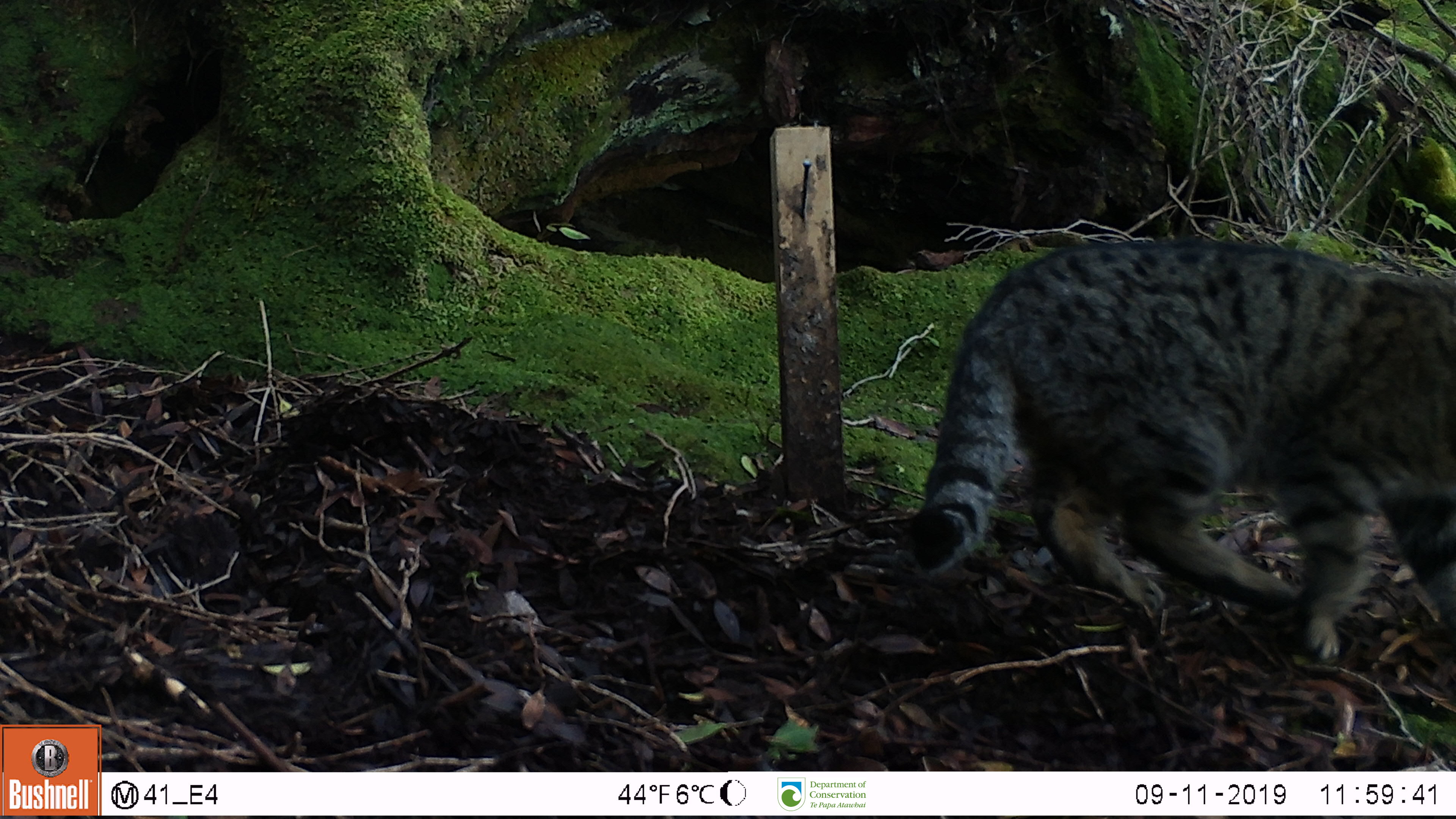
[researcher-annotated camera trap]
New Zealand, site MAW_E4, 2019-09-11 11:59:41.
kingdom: Animalia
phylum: Chordata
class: Mammalia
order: Carnivora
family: Felidae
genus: Felis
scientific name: Felis catus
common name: domestic cat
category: cat